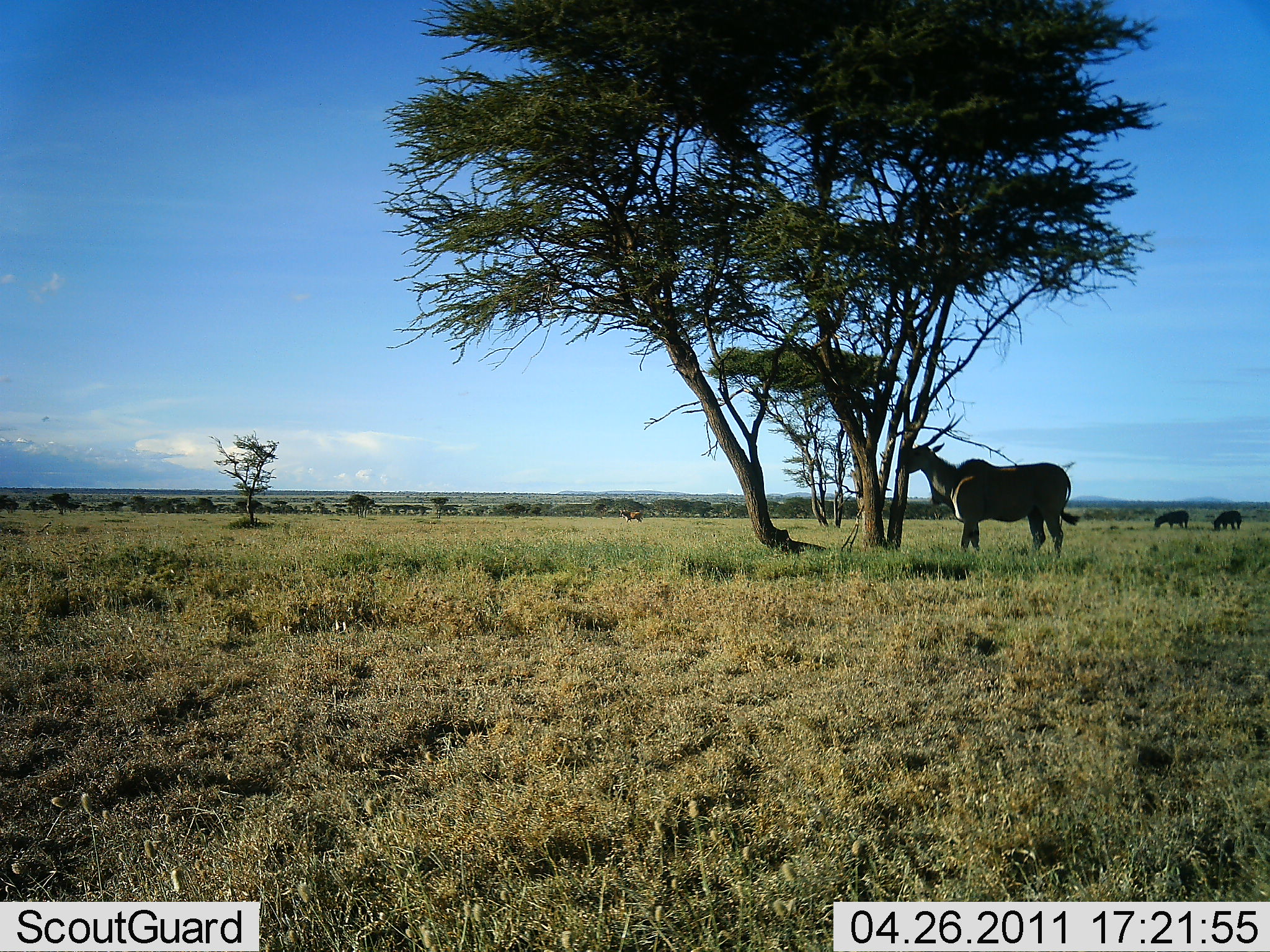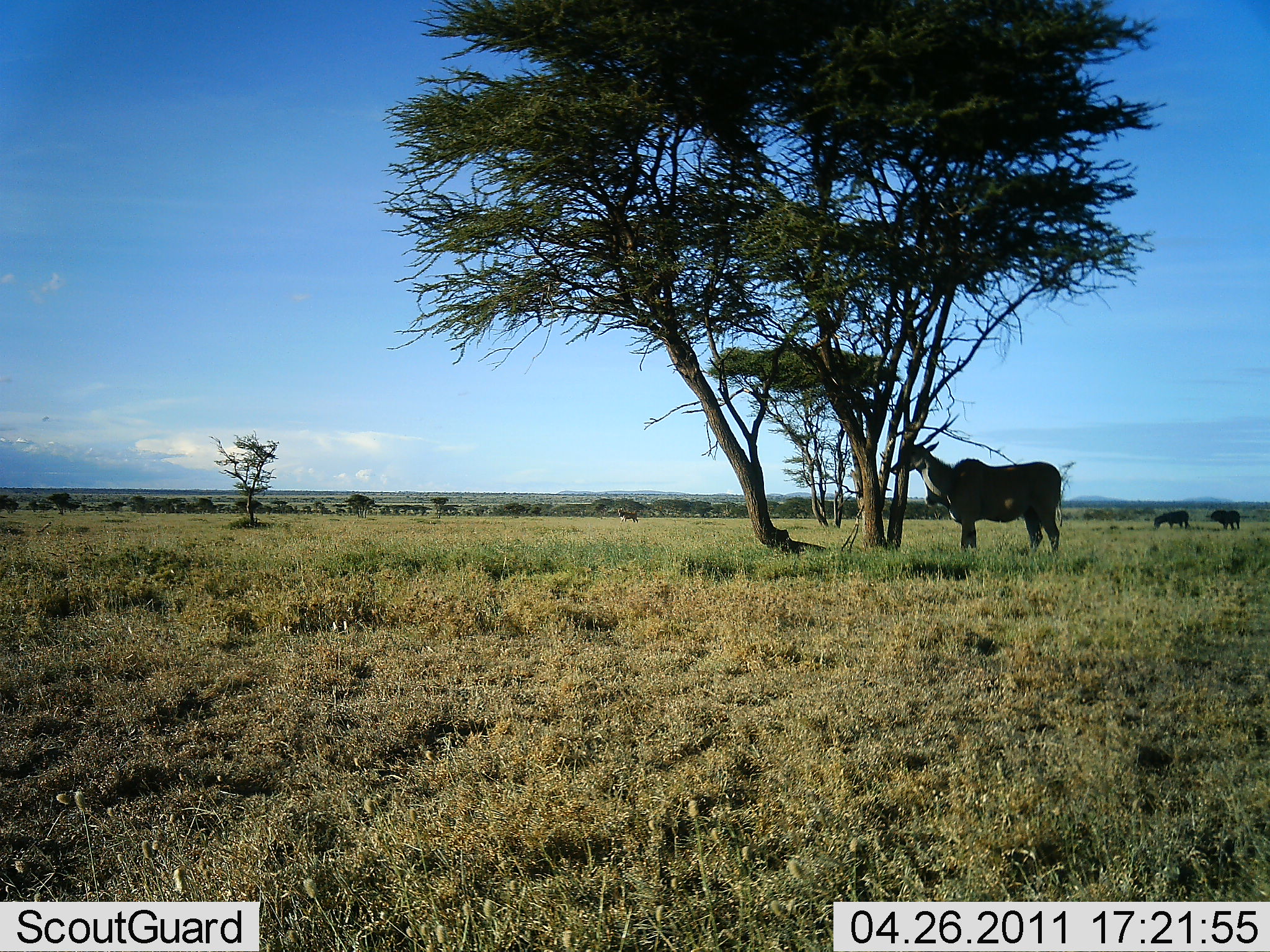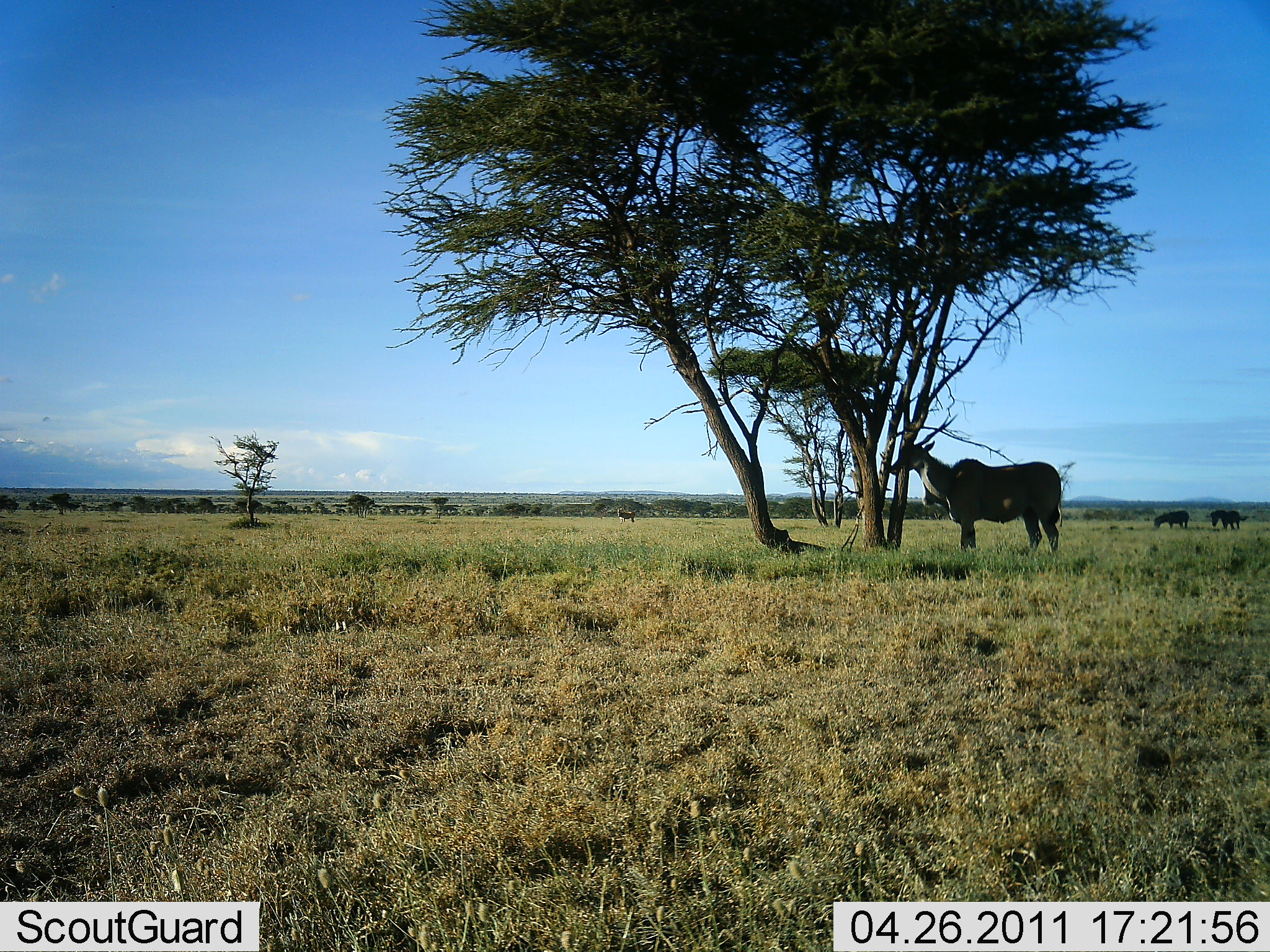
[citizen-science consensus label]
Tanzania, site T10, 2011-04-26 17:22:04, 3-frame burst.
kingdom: Animalia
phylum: Chordata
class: Mammalia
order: Artiodactyla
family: Bovidae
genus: Tragelaphus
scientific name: Tragelaphus oryx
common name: eland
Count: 3.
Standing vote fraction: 92%.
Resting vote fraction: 0%.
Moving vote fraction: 0%.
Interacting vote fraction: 0%.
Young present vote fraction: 0%.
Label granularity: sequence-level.